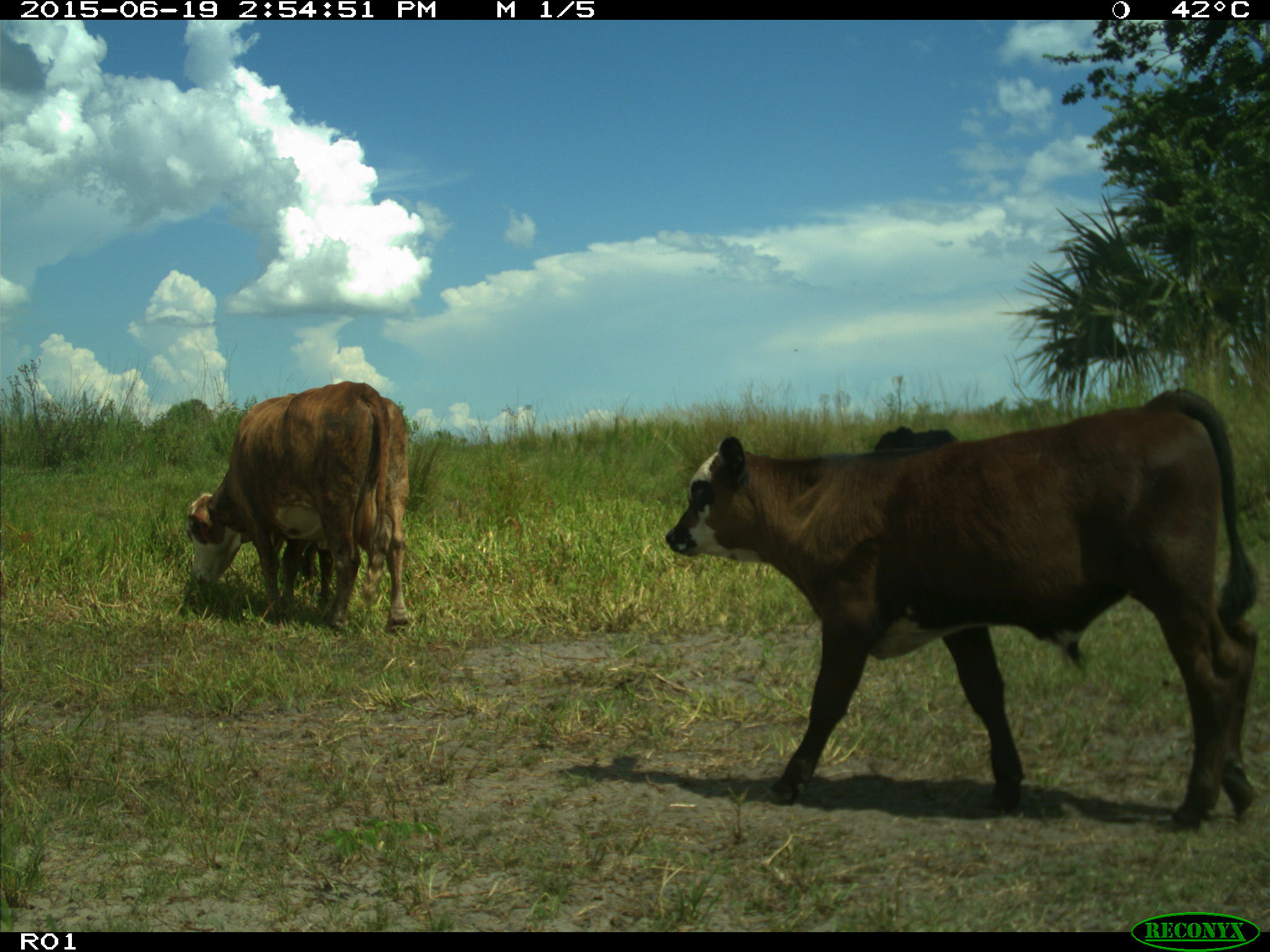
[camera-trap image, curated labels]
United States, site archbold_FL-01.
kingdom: Animalia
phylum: Chordata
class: Mammalia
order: Artiodactyla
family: Bovidae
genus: Bos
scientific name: Bos taurus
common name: domestic cow